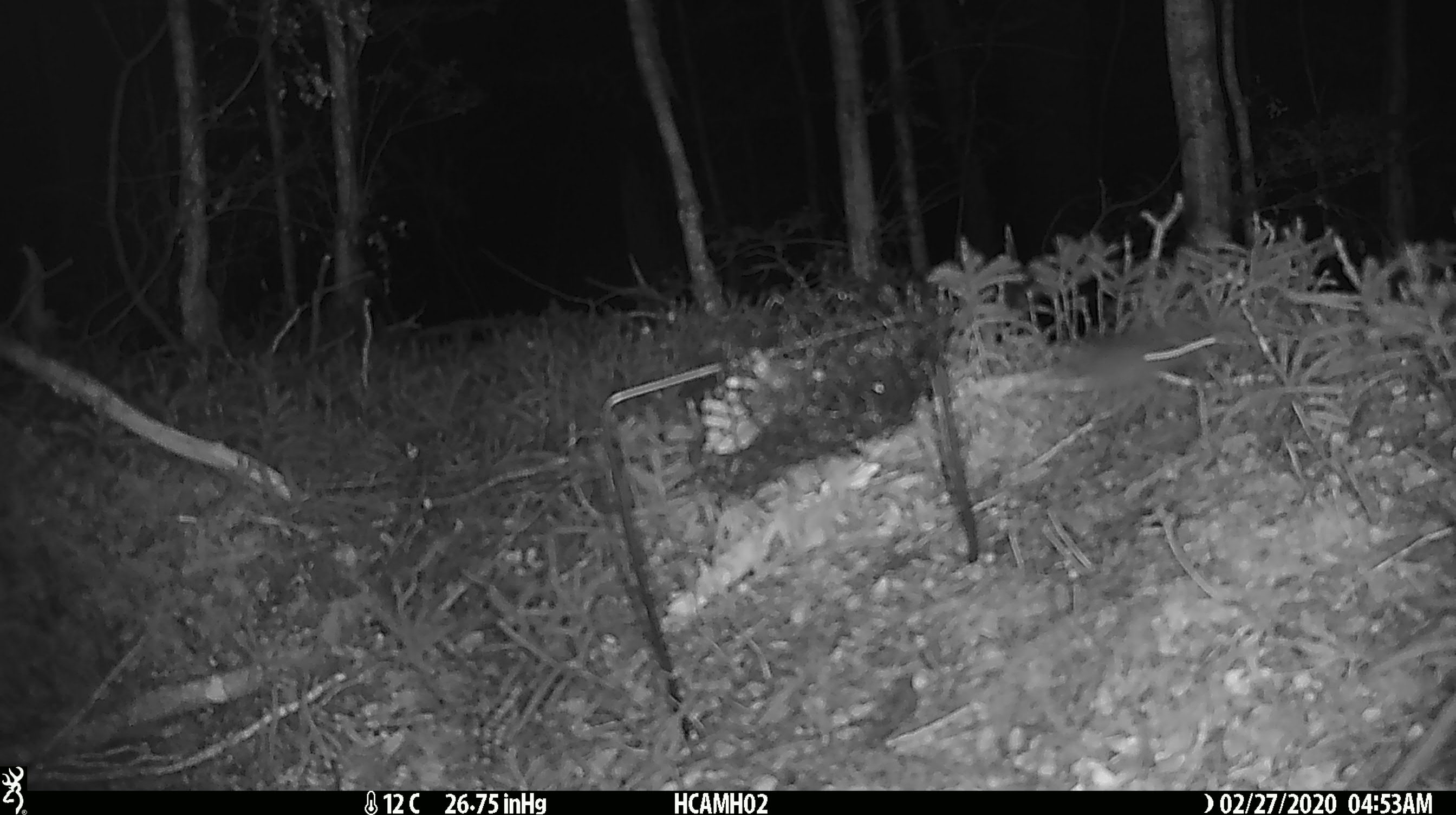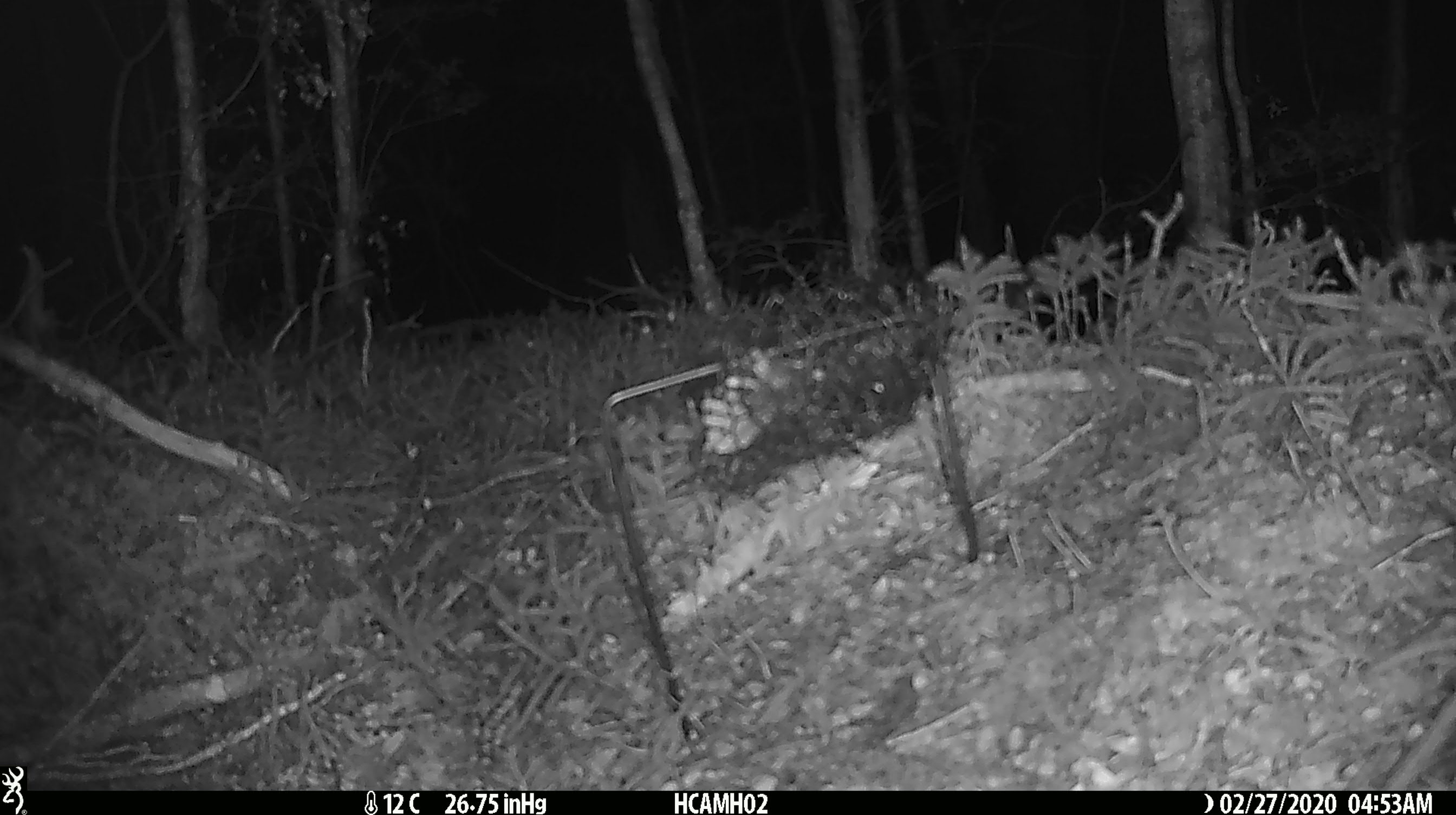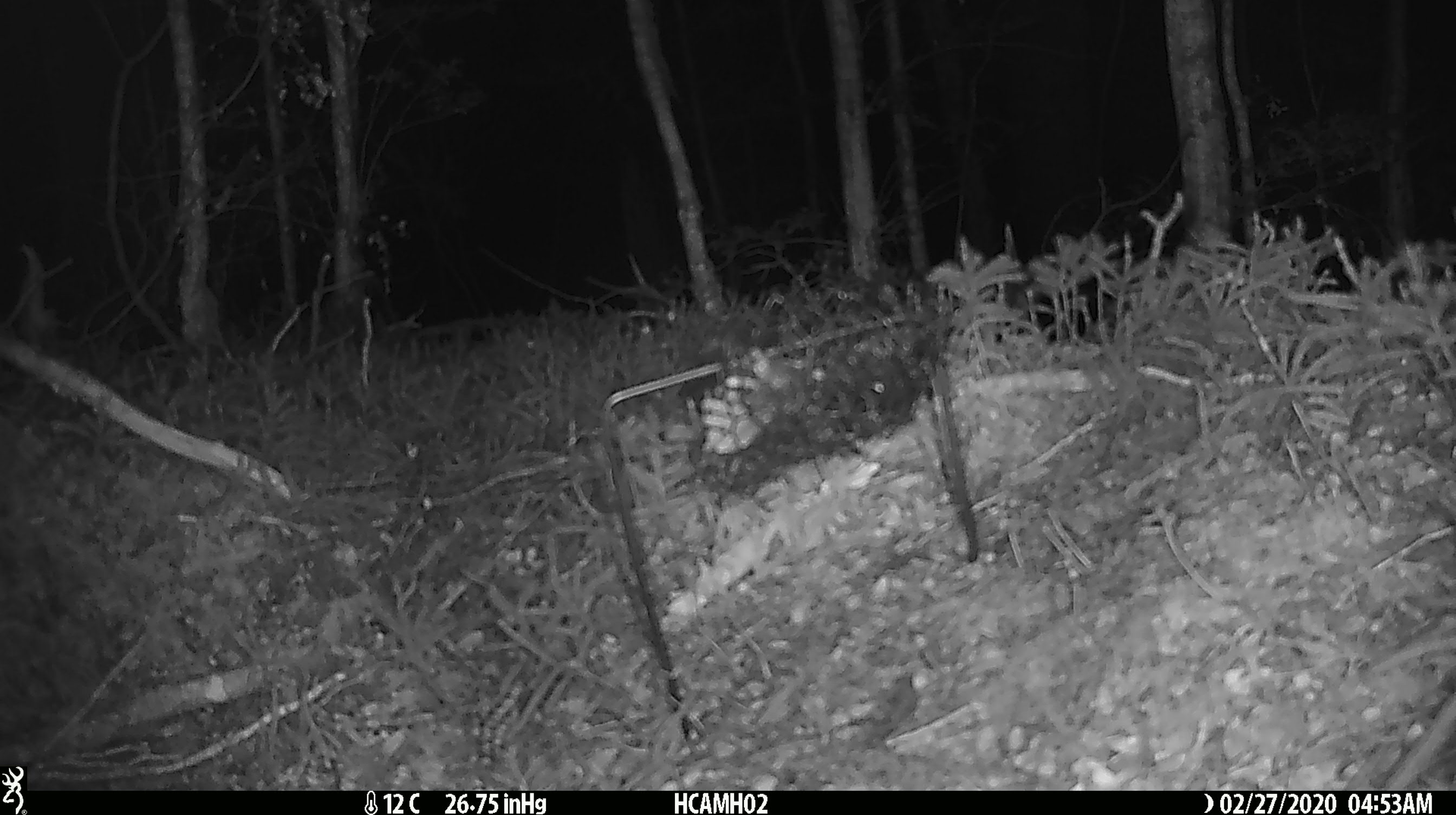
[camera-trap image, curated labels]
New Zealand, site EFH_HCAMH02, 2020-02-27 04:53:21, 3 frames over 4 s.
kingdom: Animalia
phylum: Chordata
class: Mammalia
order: Rodentia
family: Muridae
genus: Mus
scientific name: Mus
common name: mouse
Mouse (Mus).